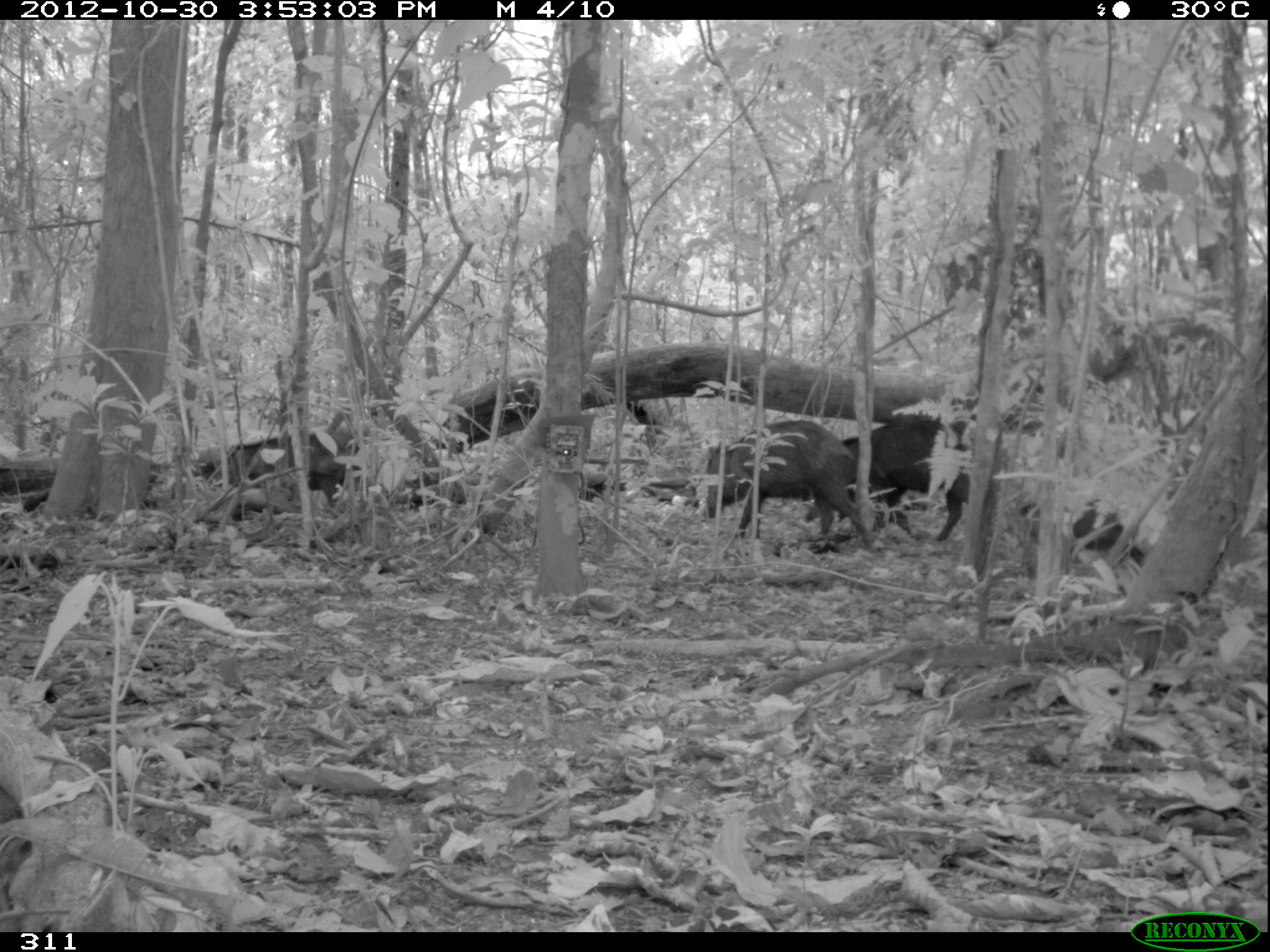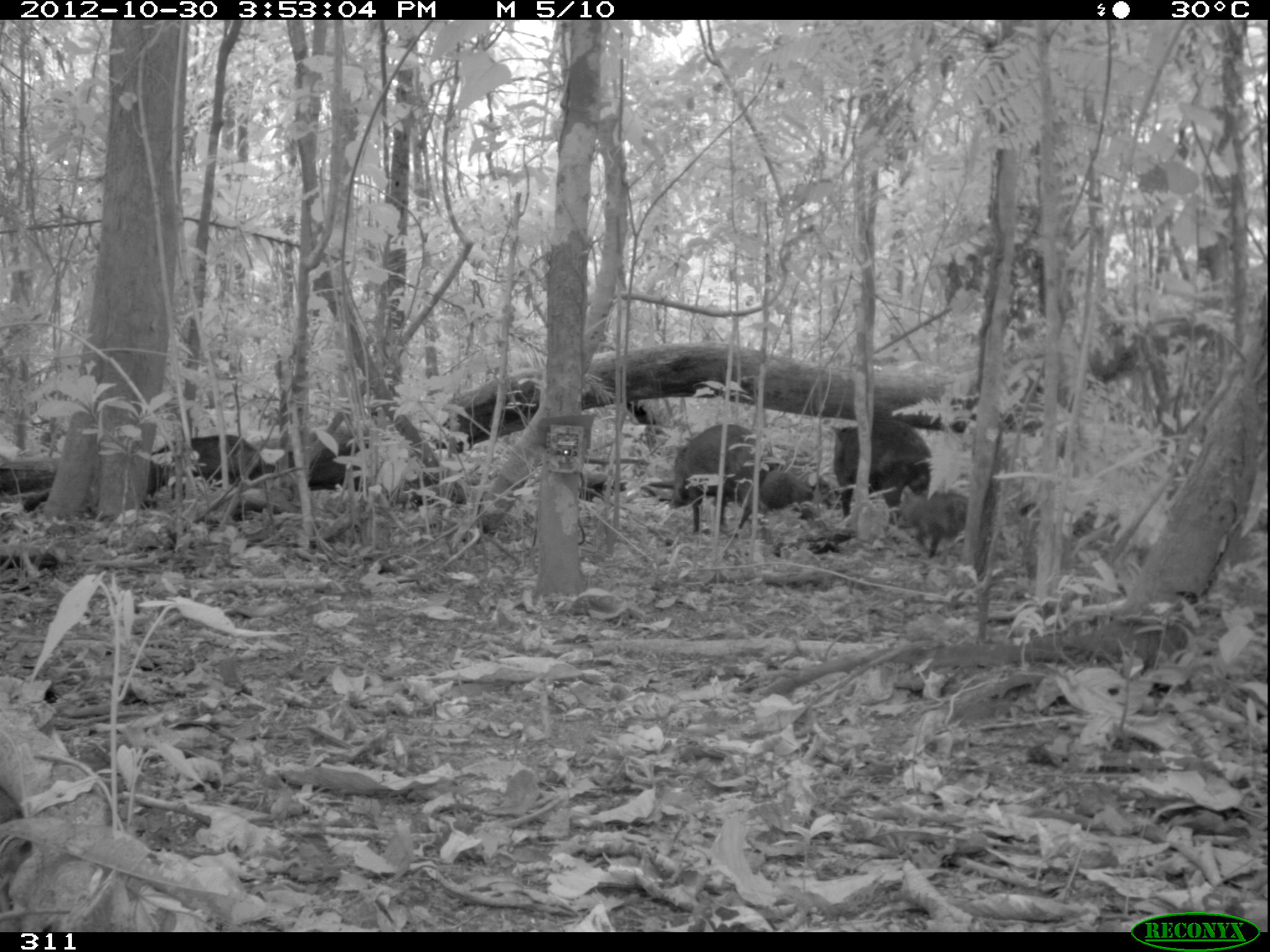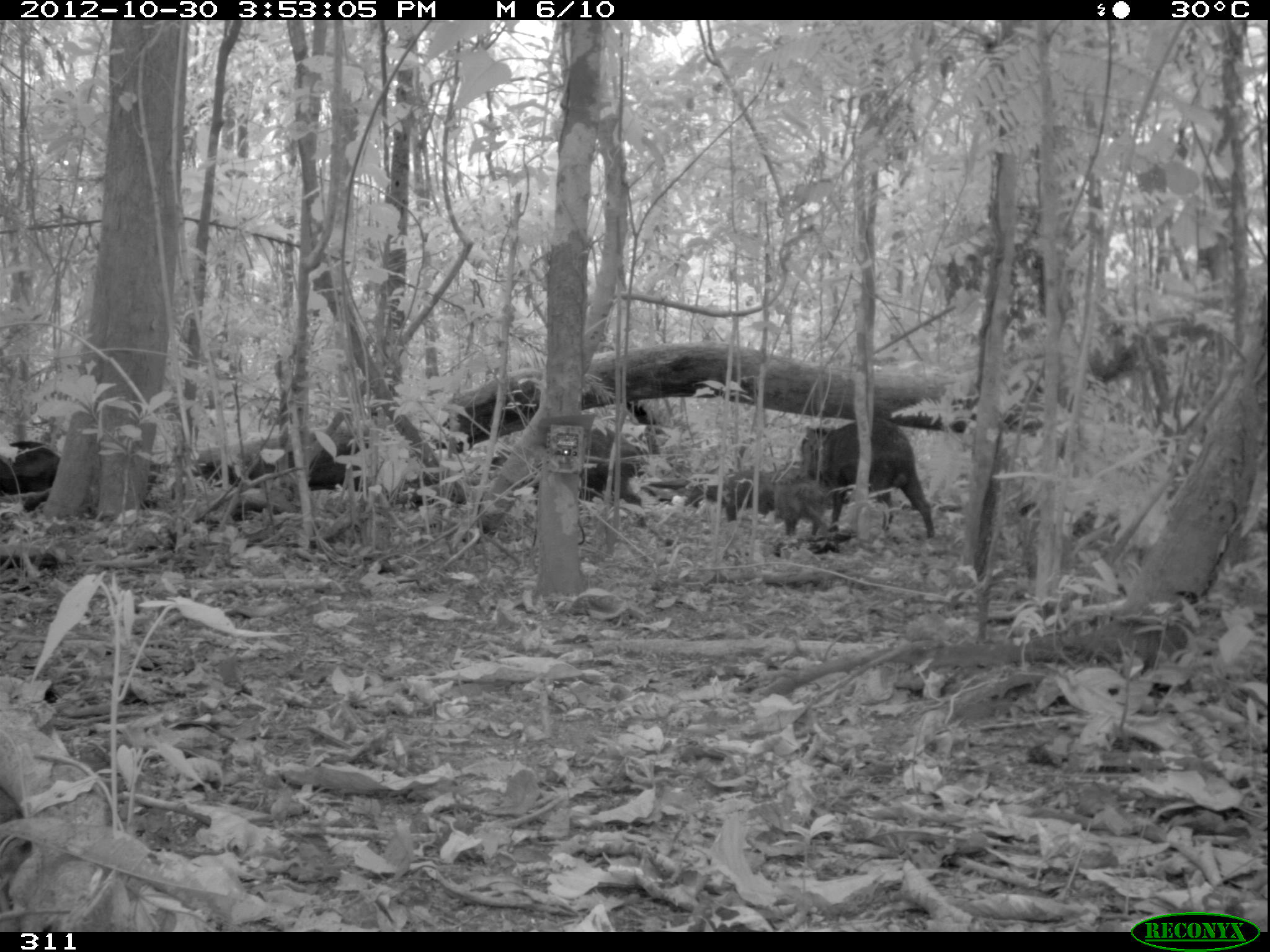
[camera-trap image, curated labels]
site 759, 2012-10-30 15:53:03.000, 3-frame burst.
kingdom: Animalia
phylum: Chordata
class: Mammalia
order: Artiodactyla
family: Tayassuidae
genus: Tayassu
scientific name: Tayassu pecari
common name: white-lipped peccary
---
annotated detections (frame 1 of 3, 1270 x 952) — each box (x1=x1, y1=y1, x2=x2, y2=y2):
tayassu pecari: (x1=699, y1=417, x2=877, y2=550); (x1=840, y1=421, x2=969, y2=542)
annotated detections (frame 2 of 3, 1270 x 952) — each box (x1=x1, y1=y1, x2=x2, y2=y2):
tayassu pecari: (x1=673, y1=423, x2=778, y2=540); (x1=830, y1=418, x2=932, y2=528); (x1=149, y1=433, x2=275, y2=498); (x1=897, y1=485, x2=968, y2=559); (x1=758, y1=469, x2=815, y2=509)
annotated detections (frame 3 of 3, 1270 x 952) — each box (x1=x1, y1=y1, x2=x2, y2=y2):
tayassu pecari: (x1=799, y1=418, x2=936, y2=540); (x1=488, y1=426, x2=646, y2=531); (x1=0, y1=434, x2=58, y2=511); (x1=773, y1=469, x2=826, y2=537); (x1=722, y1=469, x2=772, y2=521); (x1=684, y1=484, x2=717, y2=508)